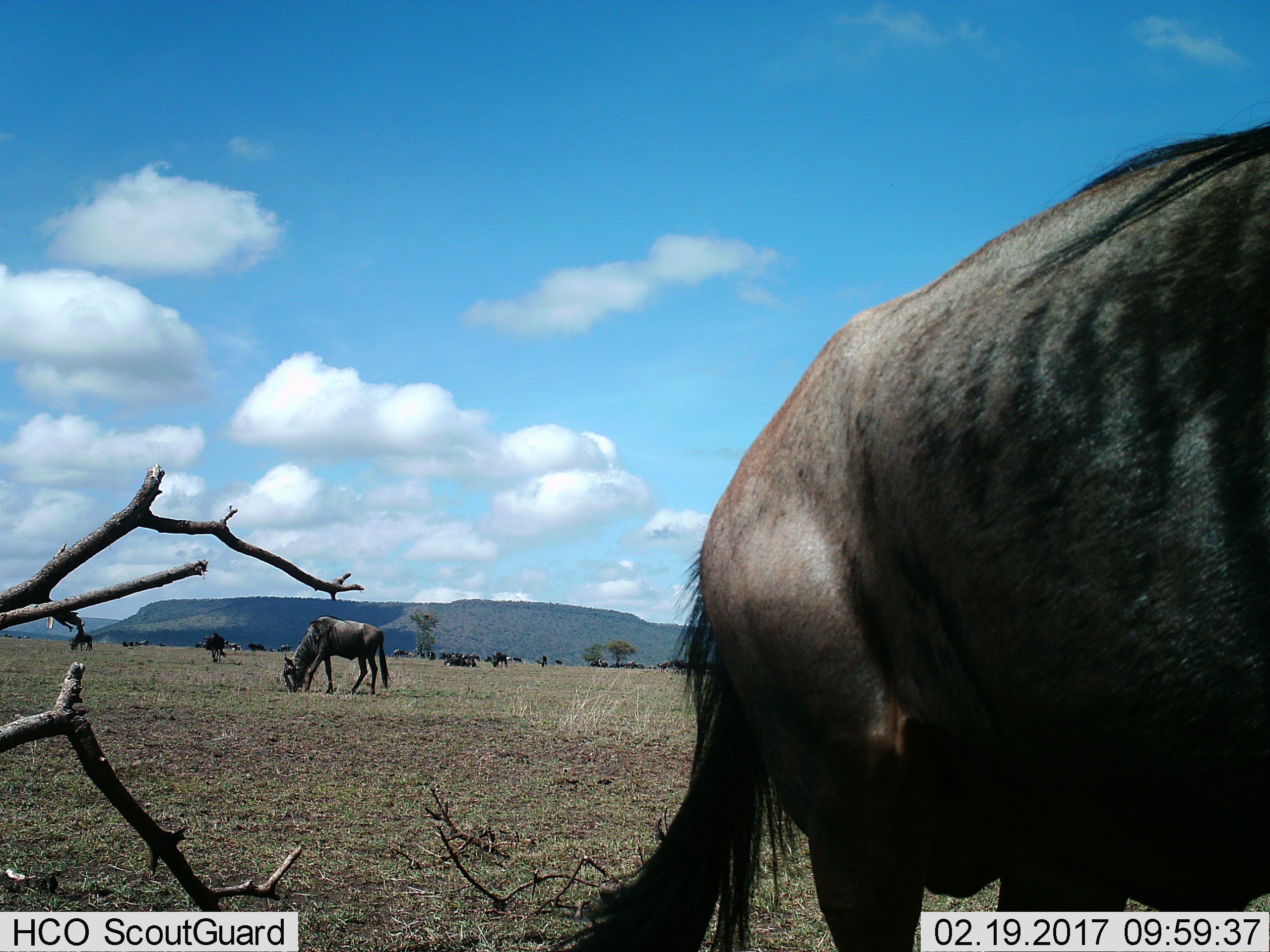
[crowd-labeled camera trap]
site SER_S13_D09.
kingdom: Animalia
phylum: Chordata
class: Mammalia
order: Artiodactyla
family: Bovidae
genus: Connochaetes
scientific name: Connochaetes taurinus taurinus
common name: blue wildebeest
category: wildebeestblue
Wildebeestblue (blue wildebeest) (Connochaetes taurinus taurinus), count 11-50. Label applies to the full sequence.